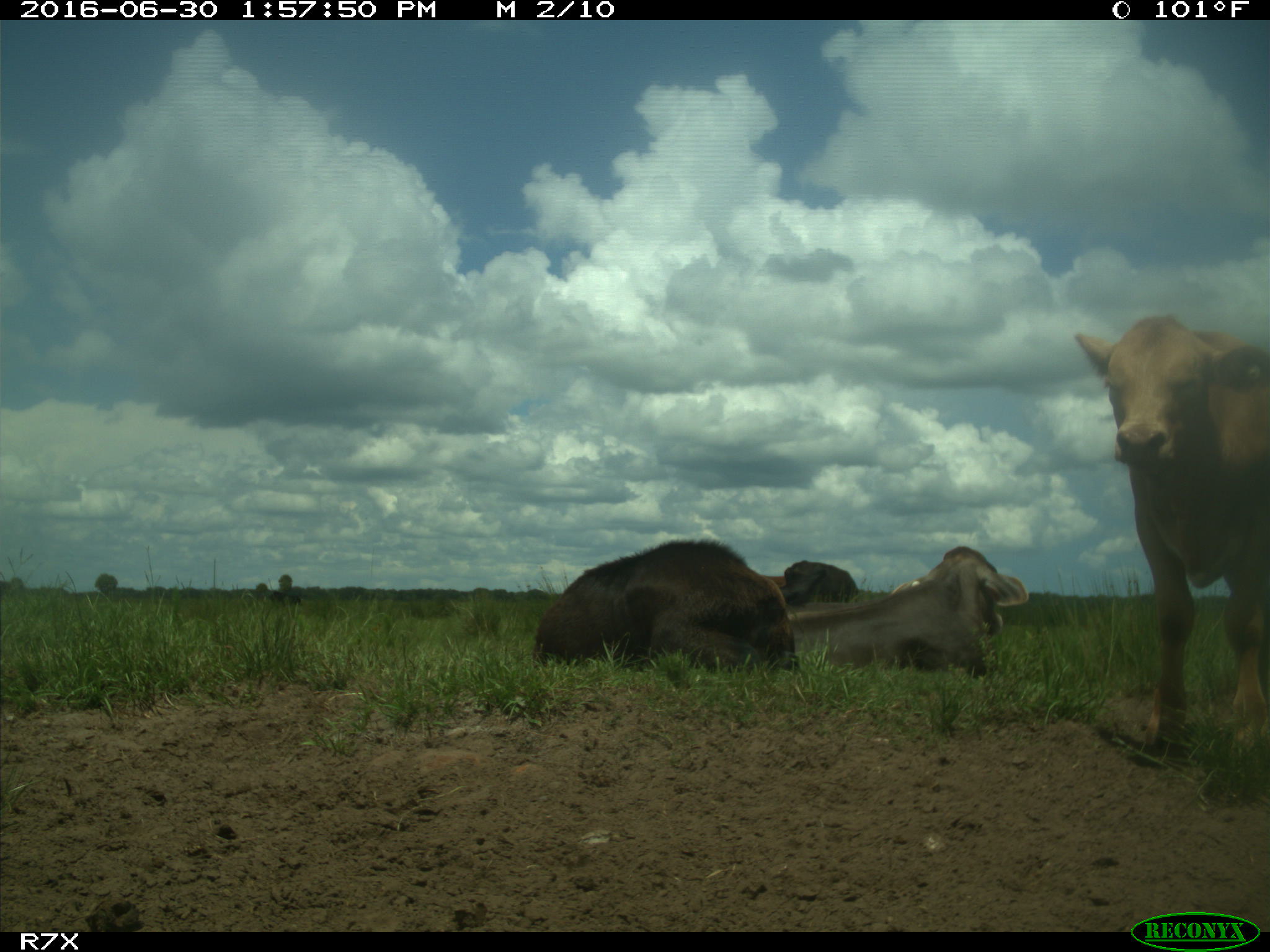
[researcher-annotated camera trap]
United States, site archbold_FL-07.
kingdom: Animalia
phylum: Chordata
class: Mammalia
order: Artiodactyla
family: Bovidae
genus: Bos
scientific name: Bos taurus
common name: domestic cow